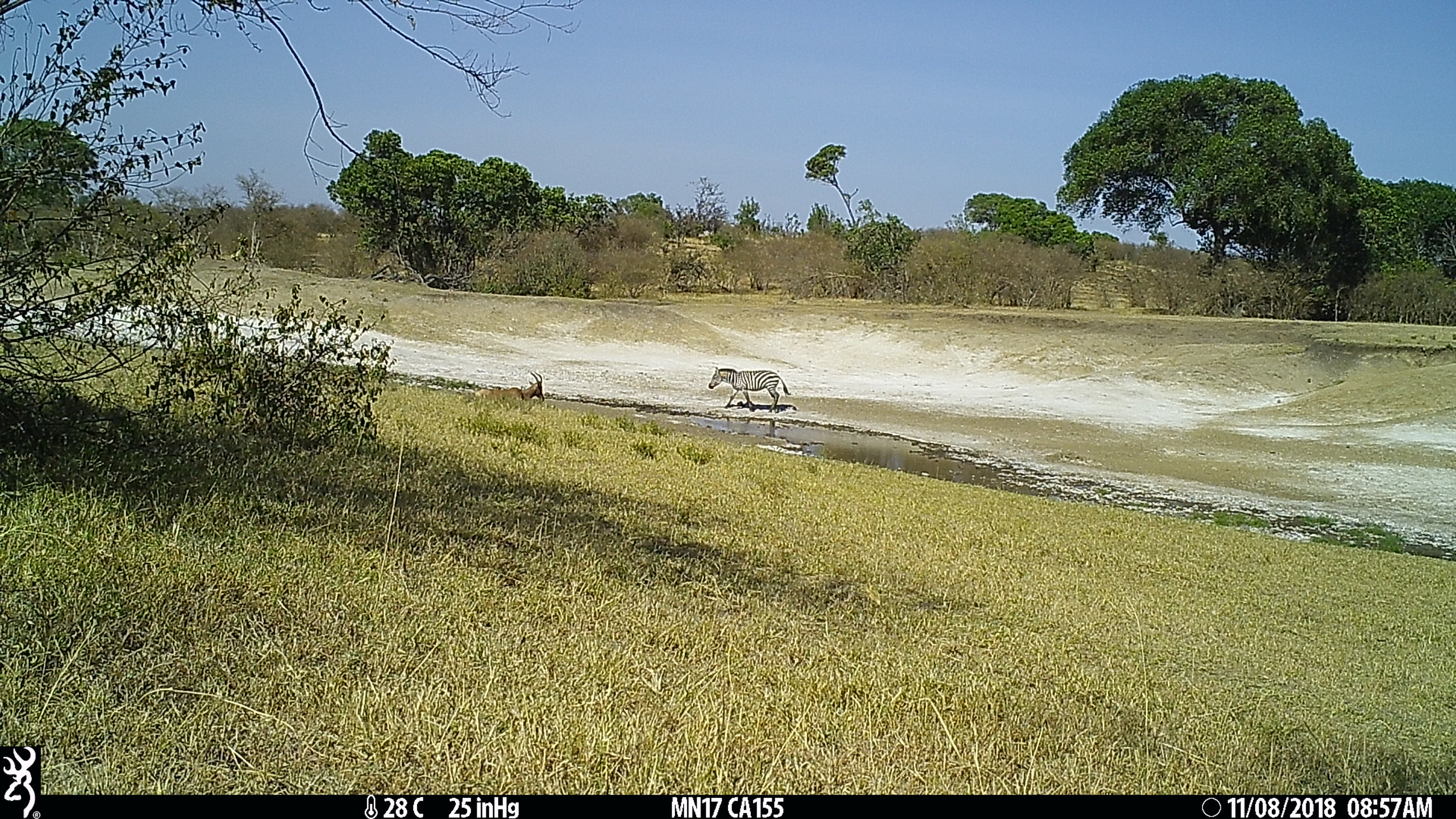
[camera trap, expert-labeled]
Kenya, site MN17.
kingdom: Animalia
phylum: Chordata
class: Mammalia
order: Artiodactyla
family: Bovidae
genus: Aepyceros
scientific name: Aepyceros melampus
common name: impala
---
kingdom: Animalia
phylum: Chordata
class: Mammalia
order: Perissodactyla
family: Equidae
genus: Equus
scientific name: Equus quagga burchellii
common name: burchell's zebra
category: zebra